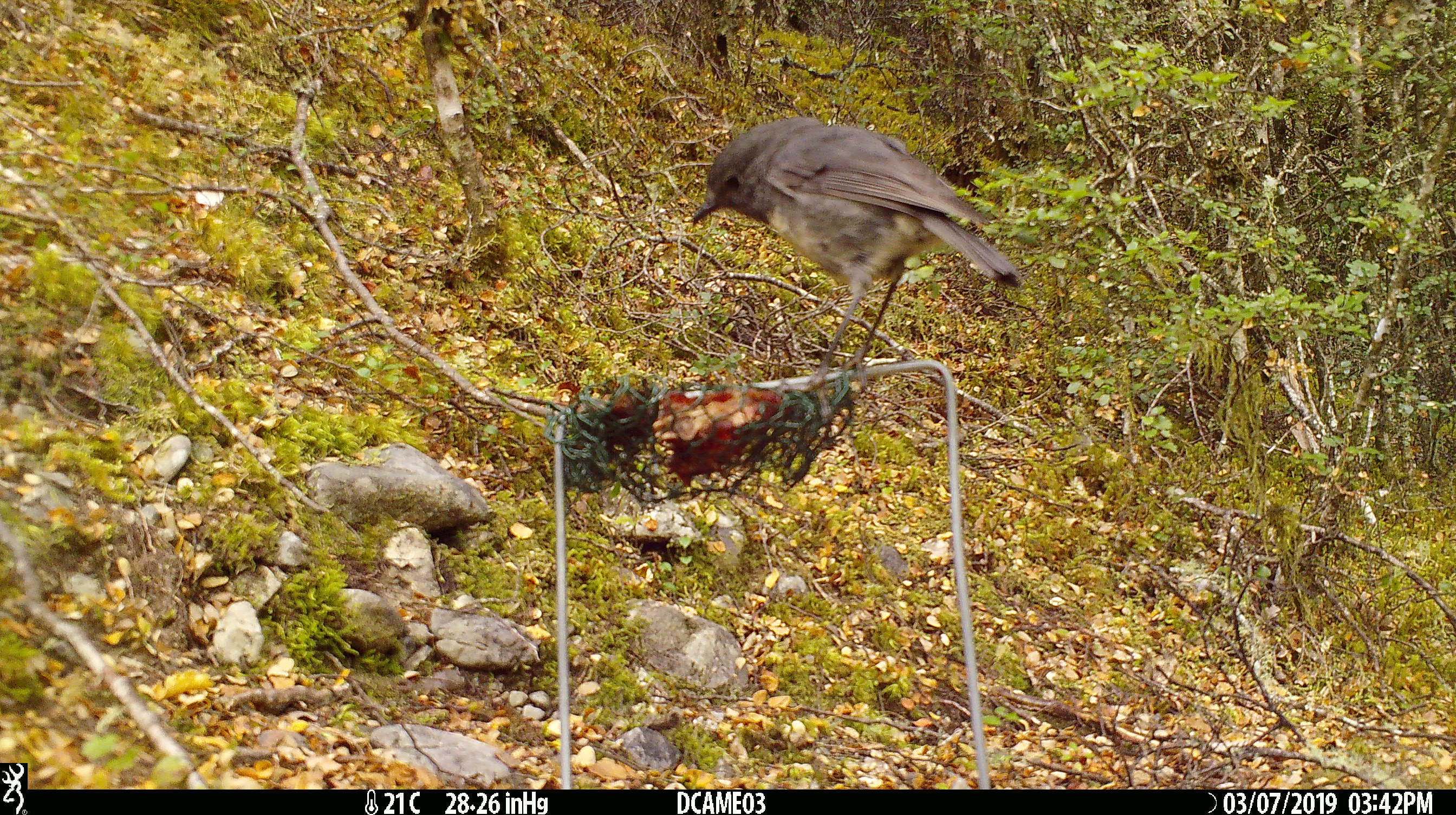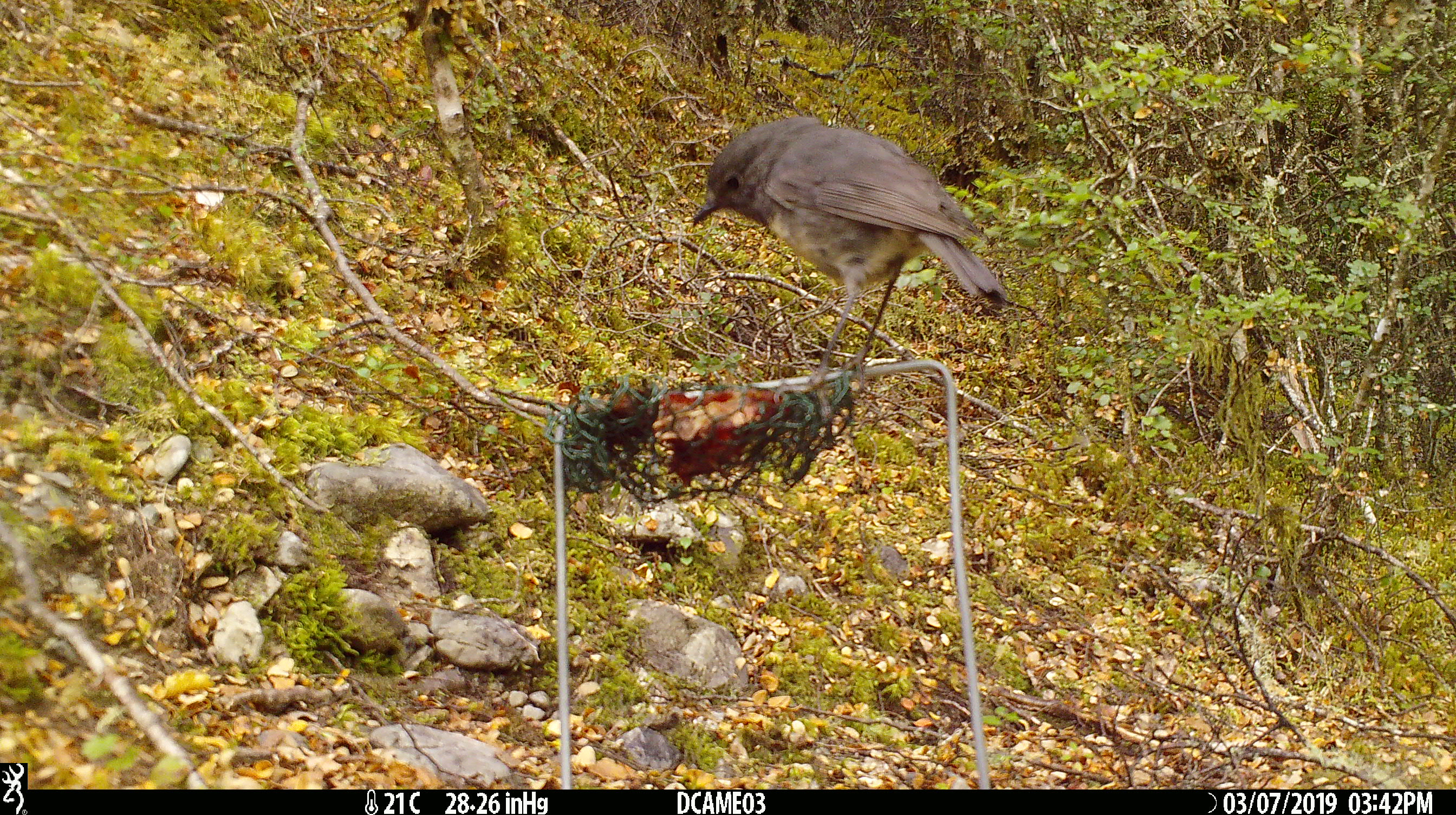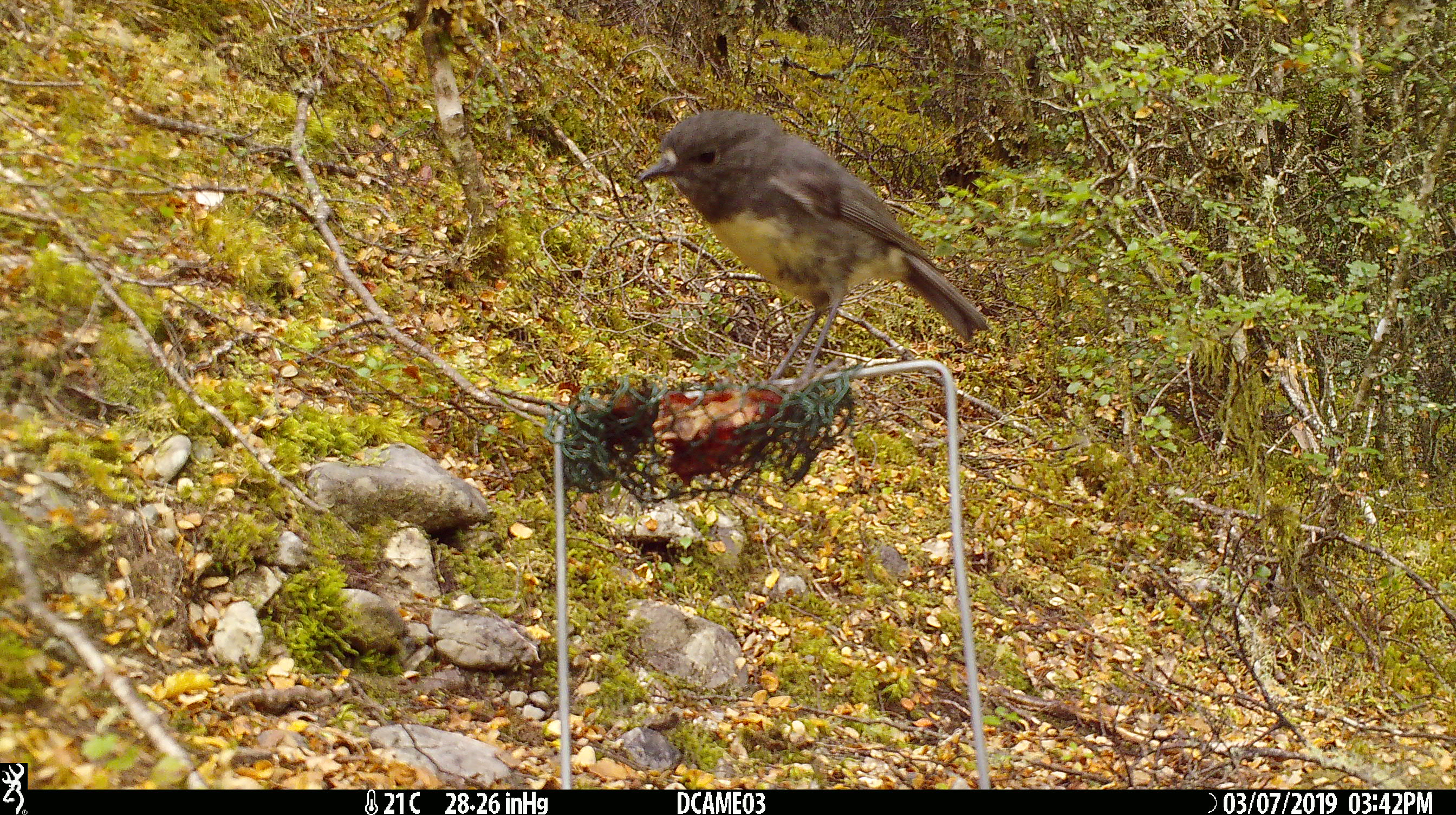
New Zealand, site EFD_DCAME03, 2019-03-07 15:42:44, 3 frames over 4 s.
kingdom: Animalia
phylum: Chordata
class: Aves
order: Passeriformes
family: Petroicidae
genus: Petroica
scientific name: Petroica australis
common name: new zealand robin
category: robin